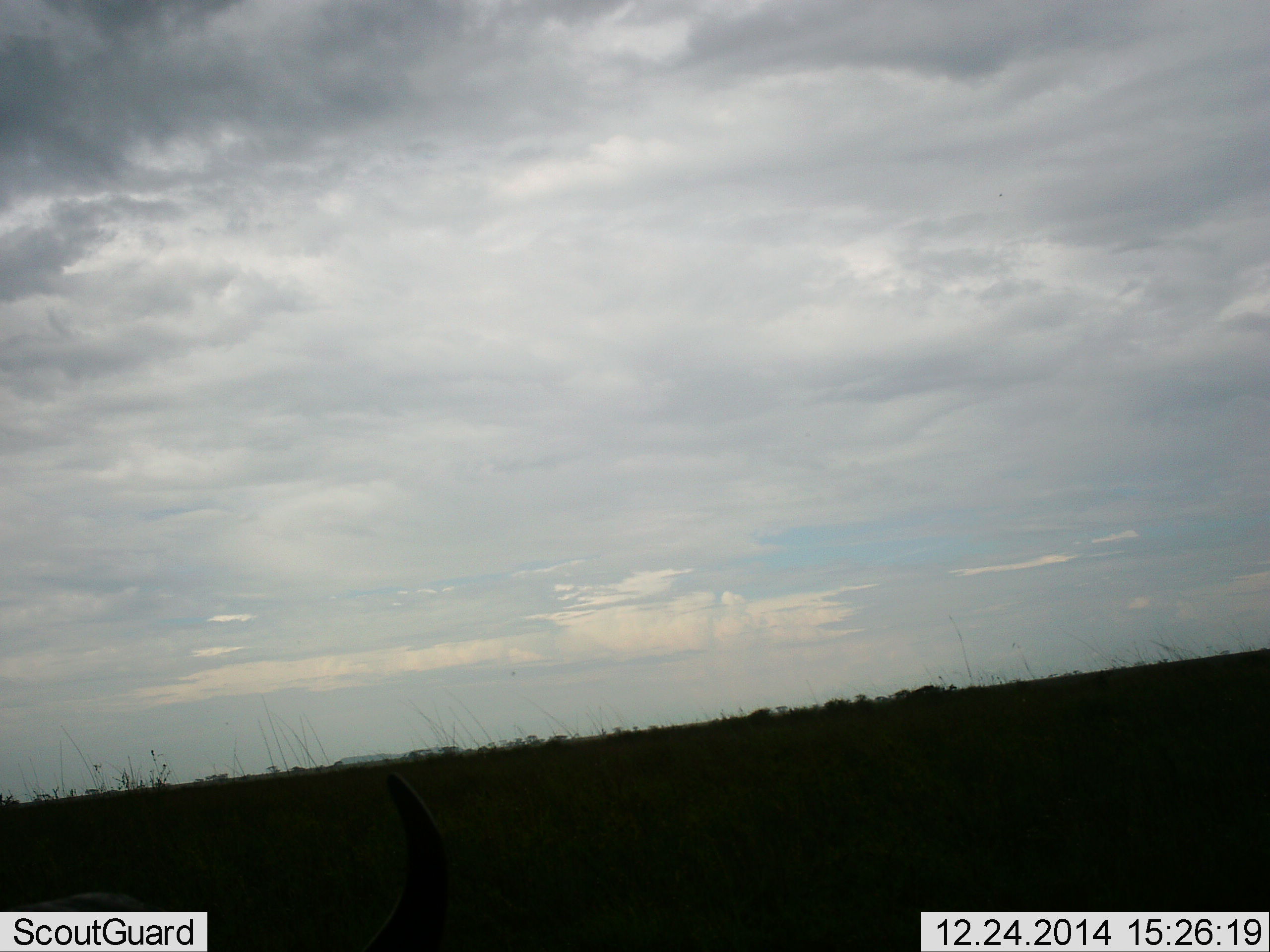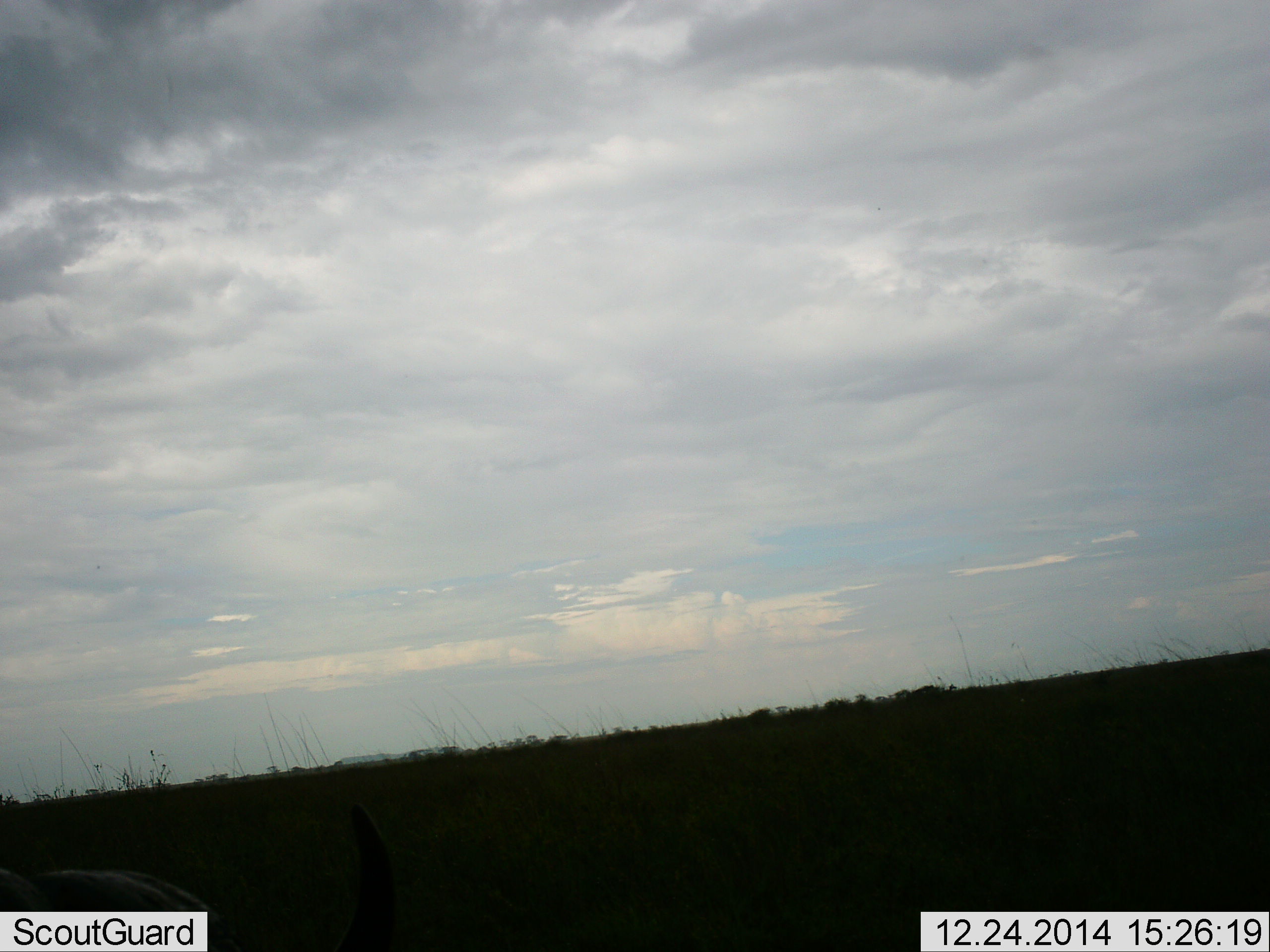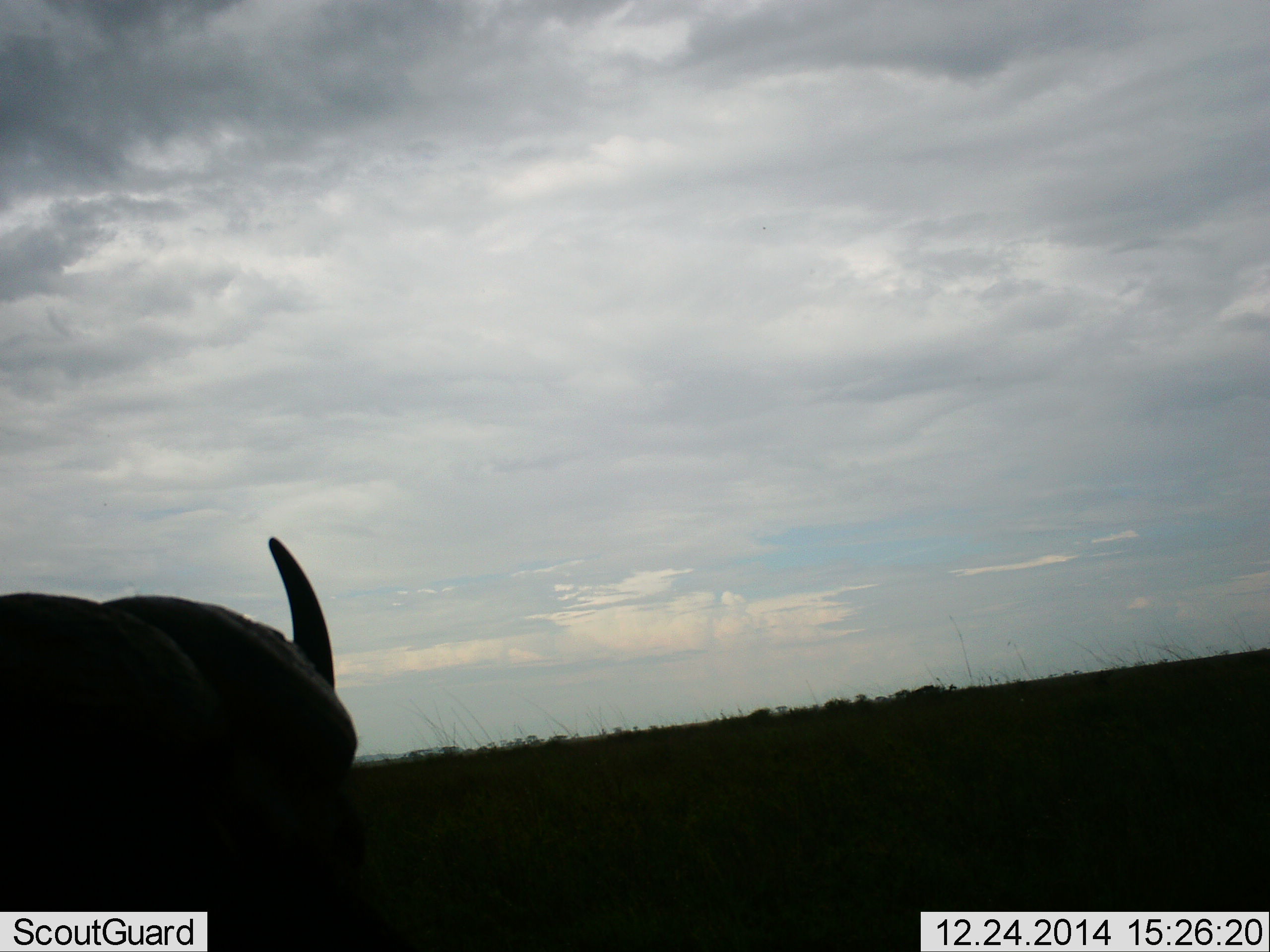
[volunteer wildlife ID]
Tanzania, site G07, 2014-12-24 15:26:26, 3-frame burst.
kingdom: Animalia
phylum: Chordata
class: Mammalia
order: Artiodactyla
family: Bovidae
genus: Connochaetes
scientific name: Connochaetes taurinus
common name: blue wildebeest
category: wildebeest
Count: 1.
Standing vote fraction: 33%.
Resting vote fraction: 17%.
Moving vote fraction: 50%.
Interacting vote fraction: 0%.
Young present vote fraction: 0%.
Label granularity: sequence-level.